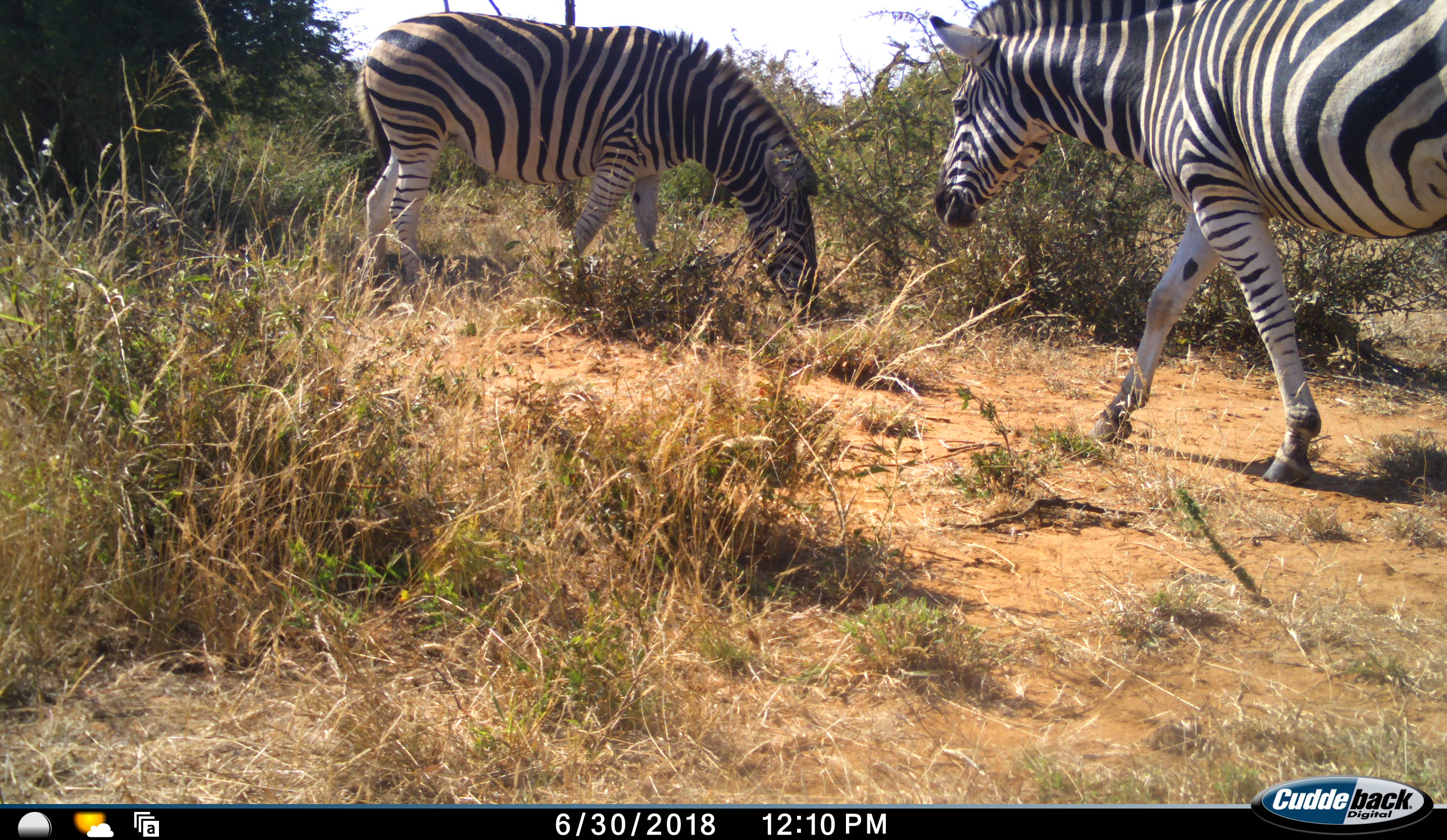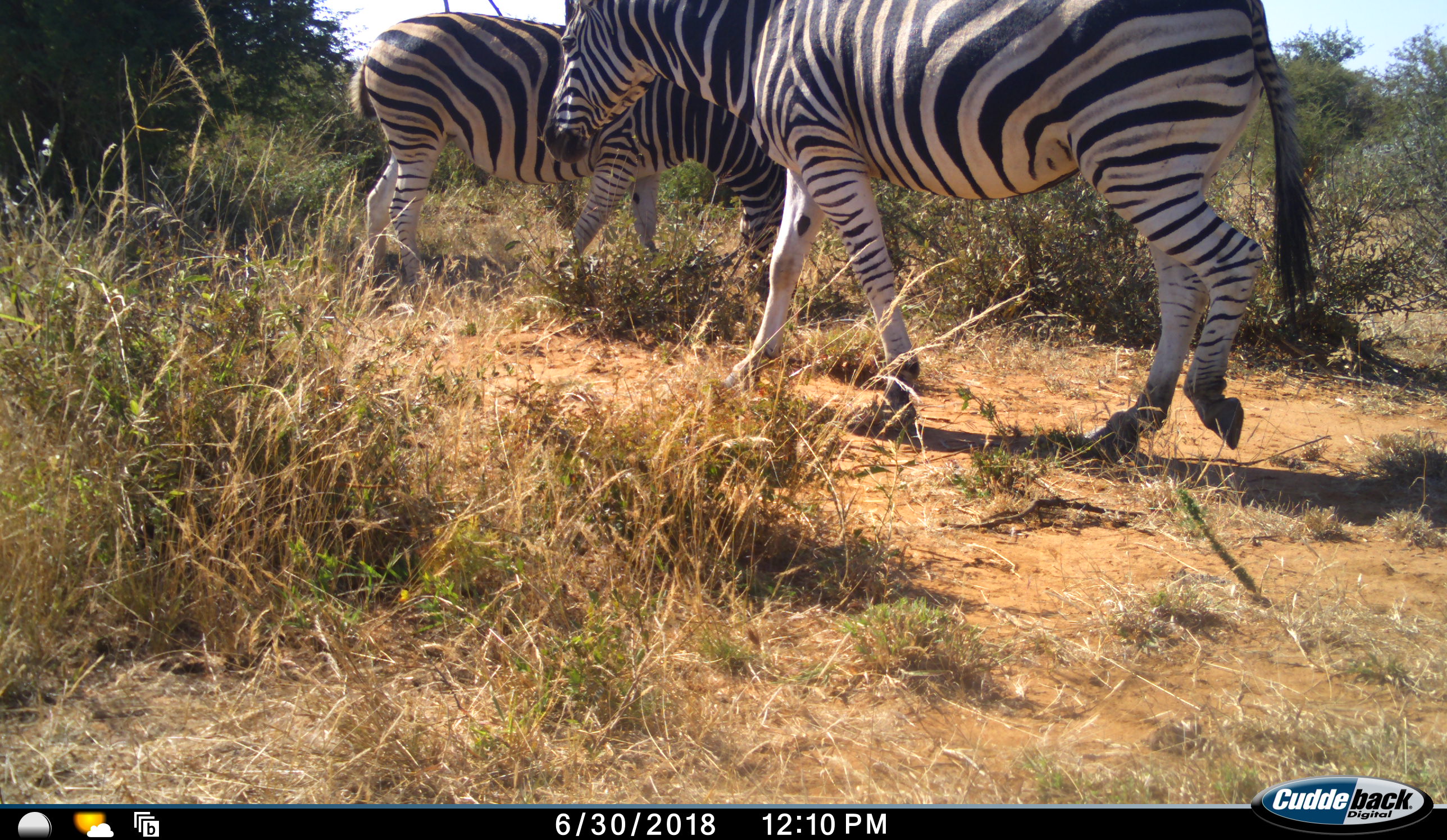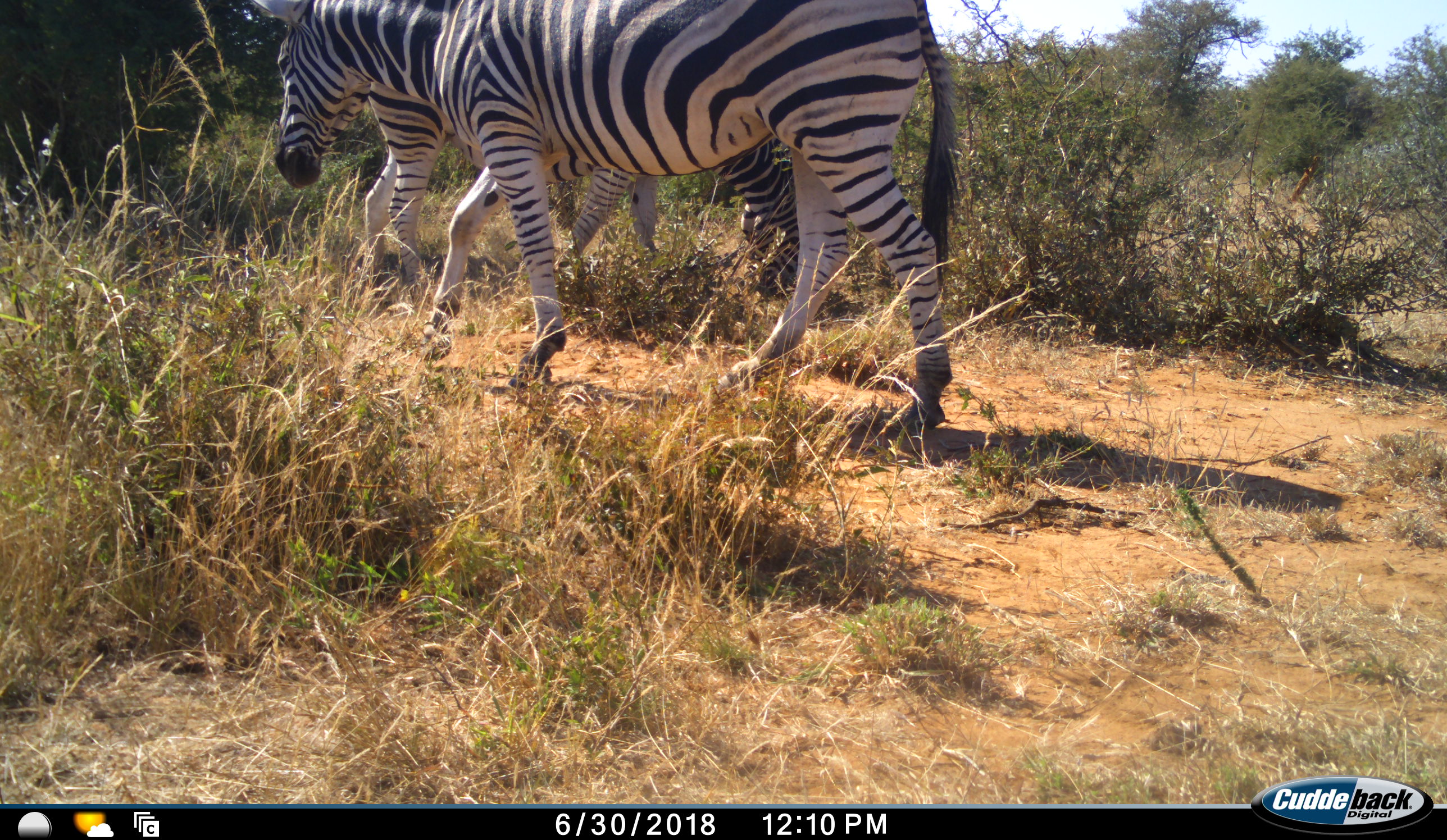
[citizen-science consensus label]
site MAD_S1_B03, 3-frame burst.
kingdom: Animalia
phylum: Chordata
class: Mammalia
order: Perissodactyla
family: Equidae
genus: Equus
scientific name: Equus quagga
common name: plains zebra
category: zebraplains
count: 2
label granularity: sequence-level